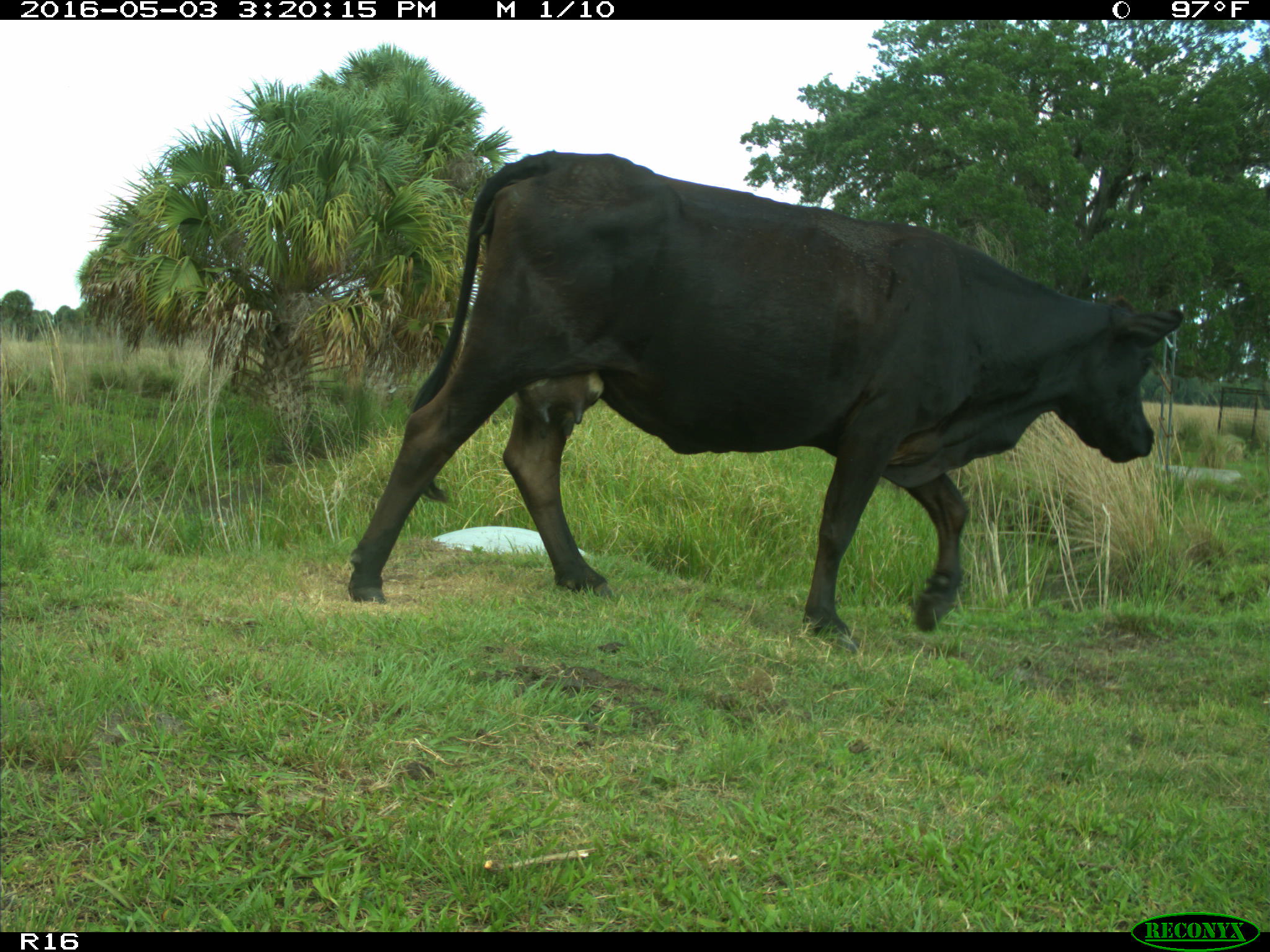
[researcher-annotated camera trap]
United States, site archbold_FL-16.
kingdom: Animalia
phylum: Chordata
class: Mammalia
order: Artiodactyla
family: Bovidae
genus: Bos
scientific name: Bos taurus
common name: domestic cow